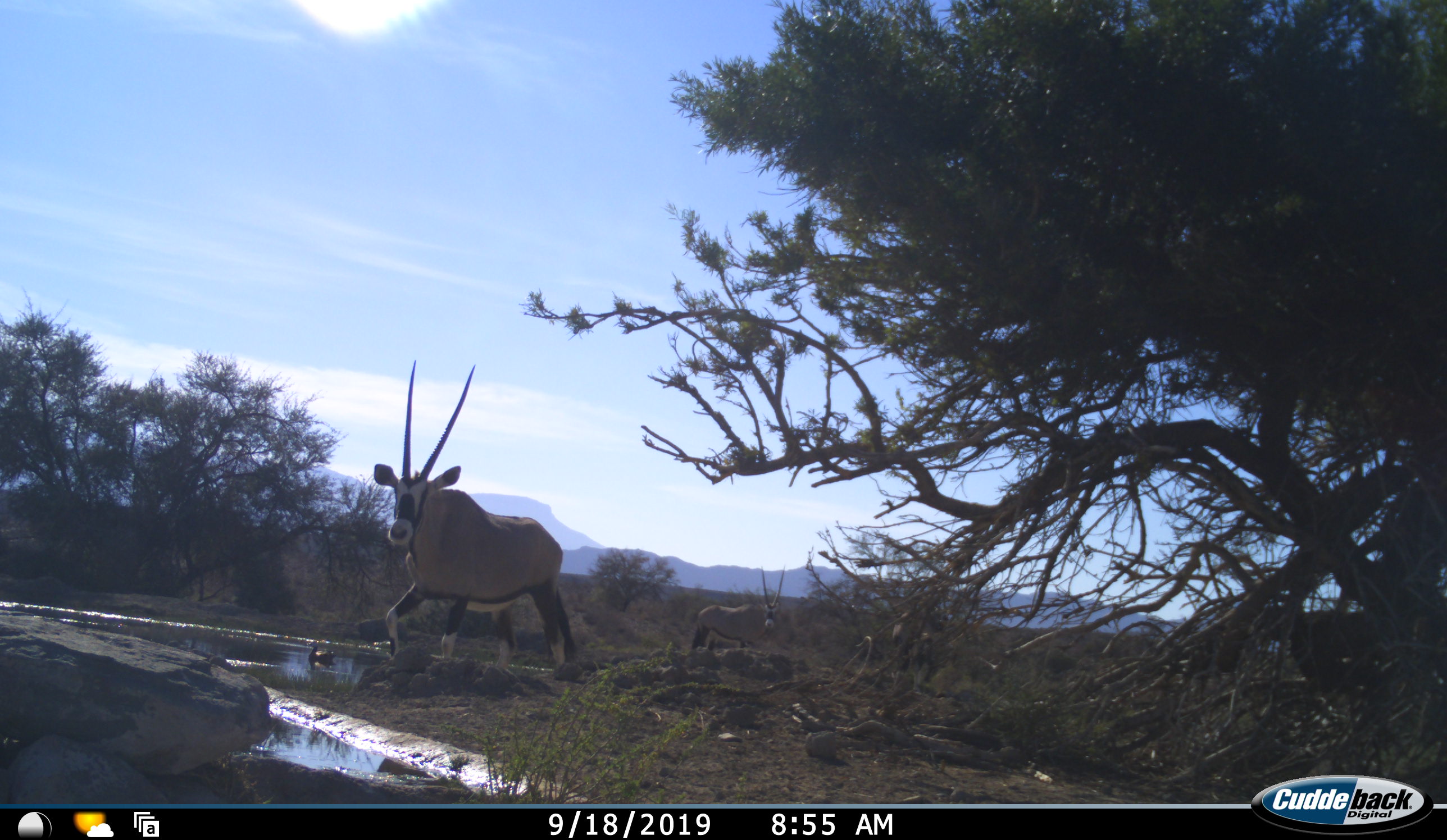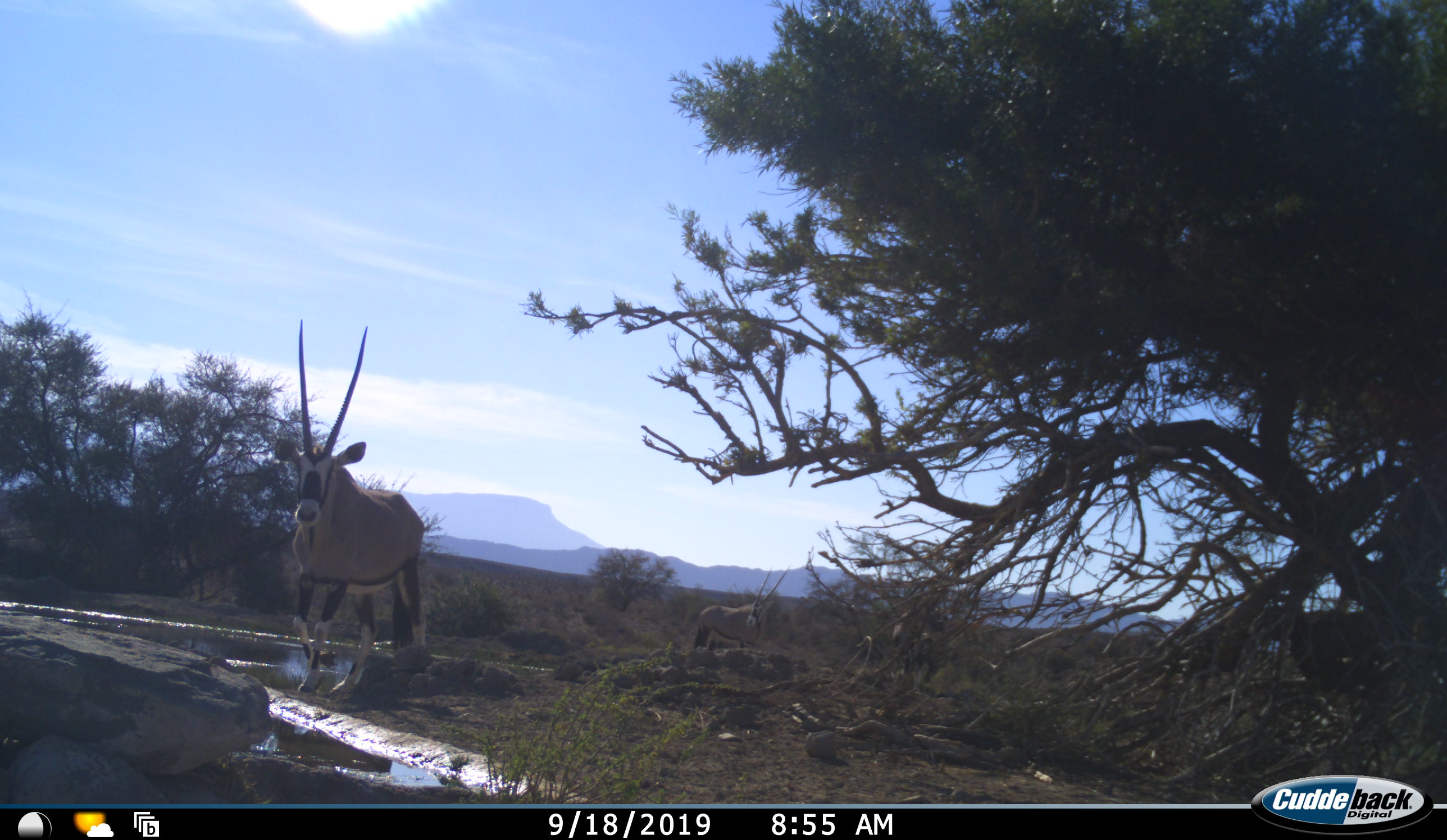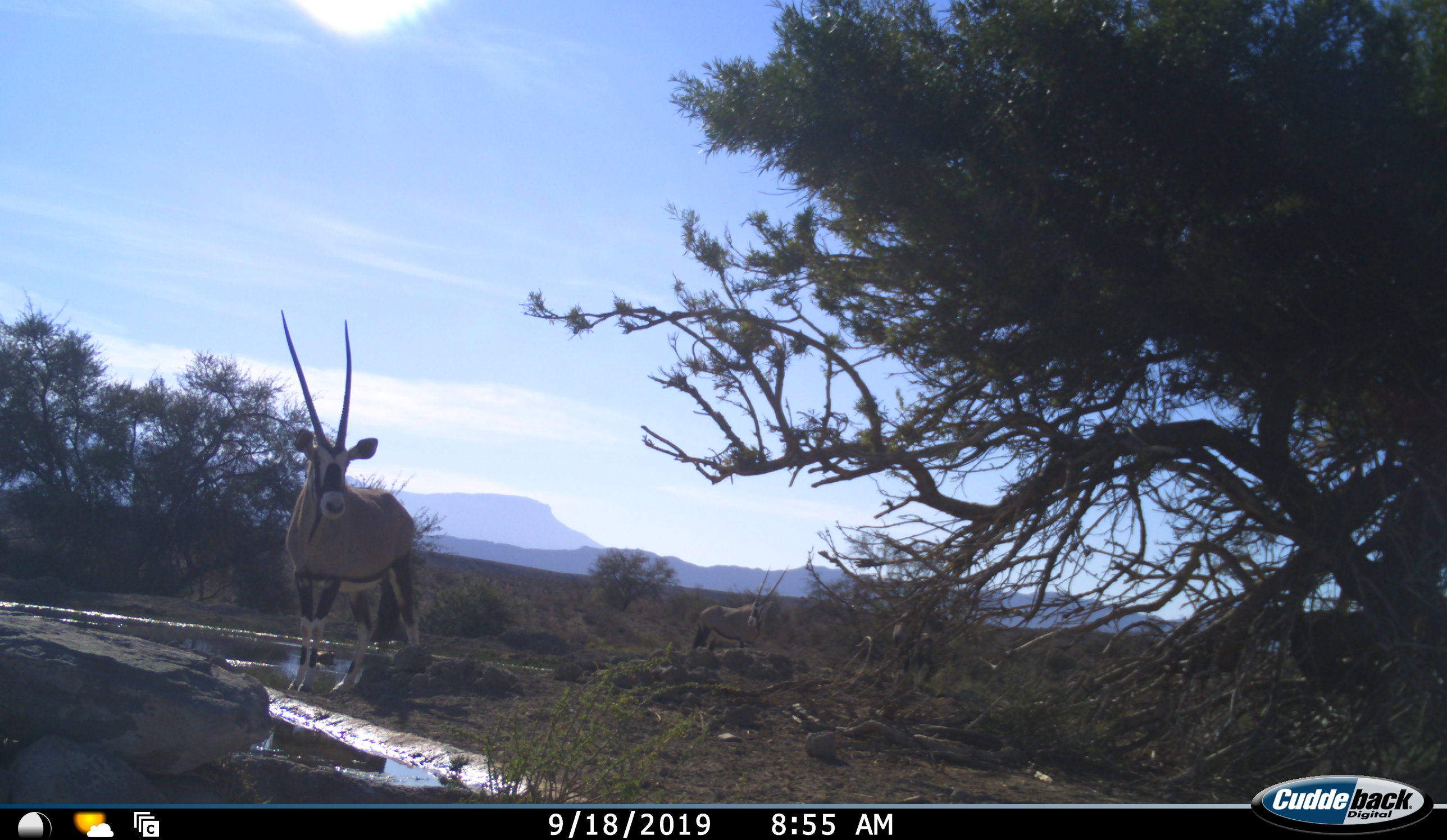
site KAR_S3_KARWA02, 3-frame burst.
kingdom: Animalia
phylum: Chordata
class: Mammalia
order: Artiodactyla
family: Bovidae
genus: Oryx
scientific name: Oryx gazella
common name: gemsbok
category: oryx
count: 2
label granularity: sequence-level